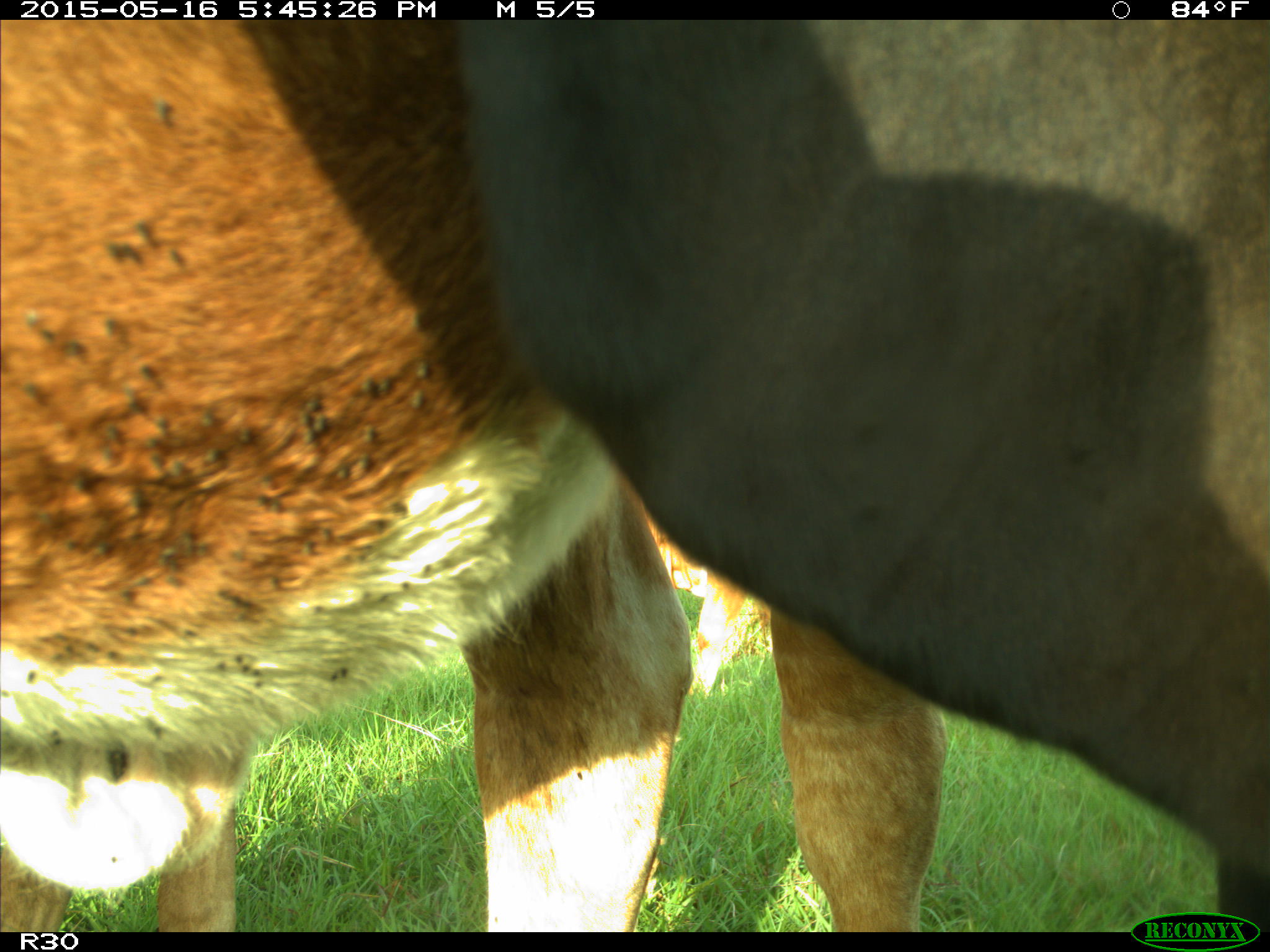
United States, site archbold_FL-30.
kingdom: Animalia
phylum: Chordata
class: Mammalia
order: Artiodactyla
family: Bovidae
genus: Bos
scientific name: Bos taurus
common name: domestic cow